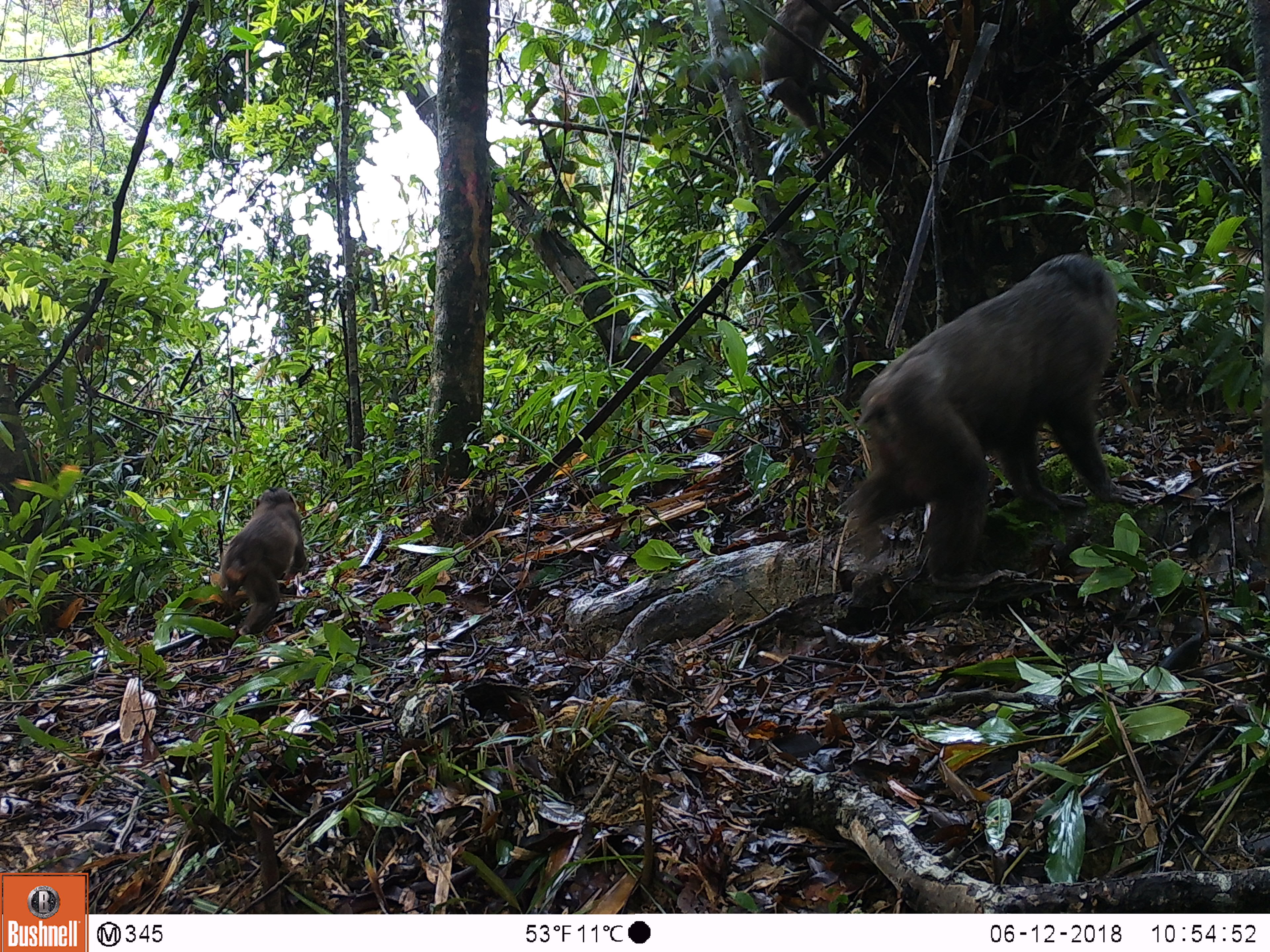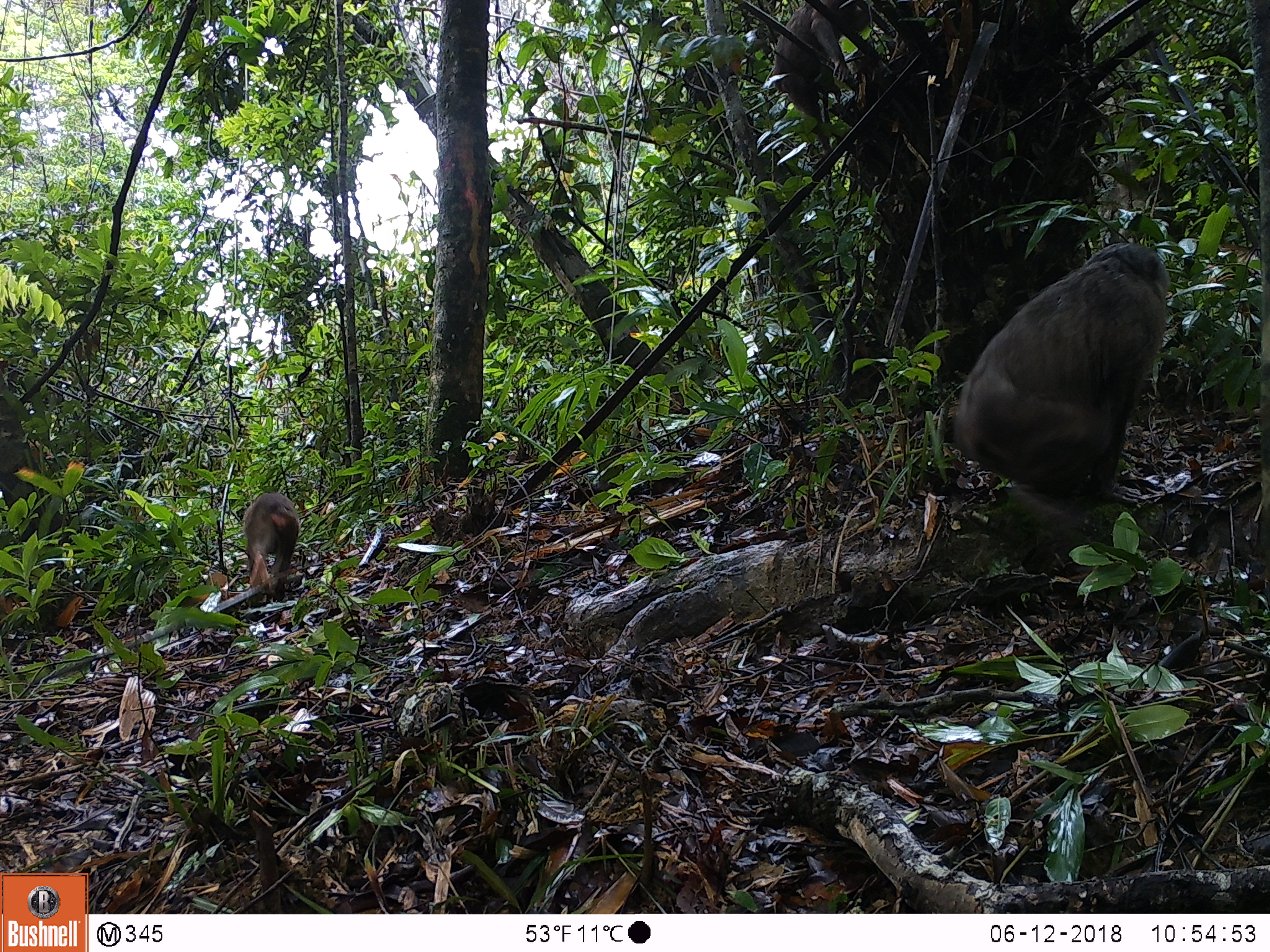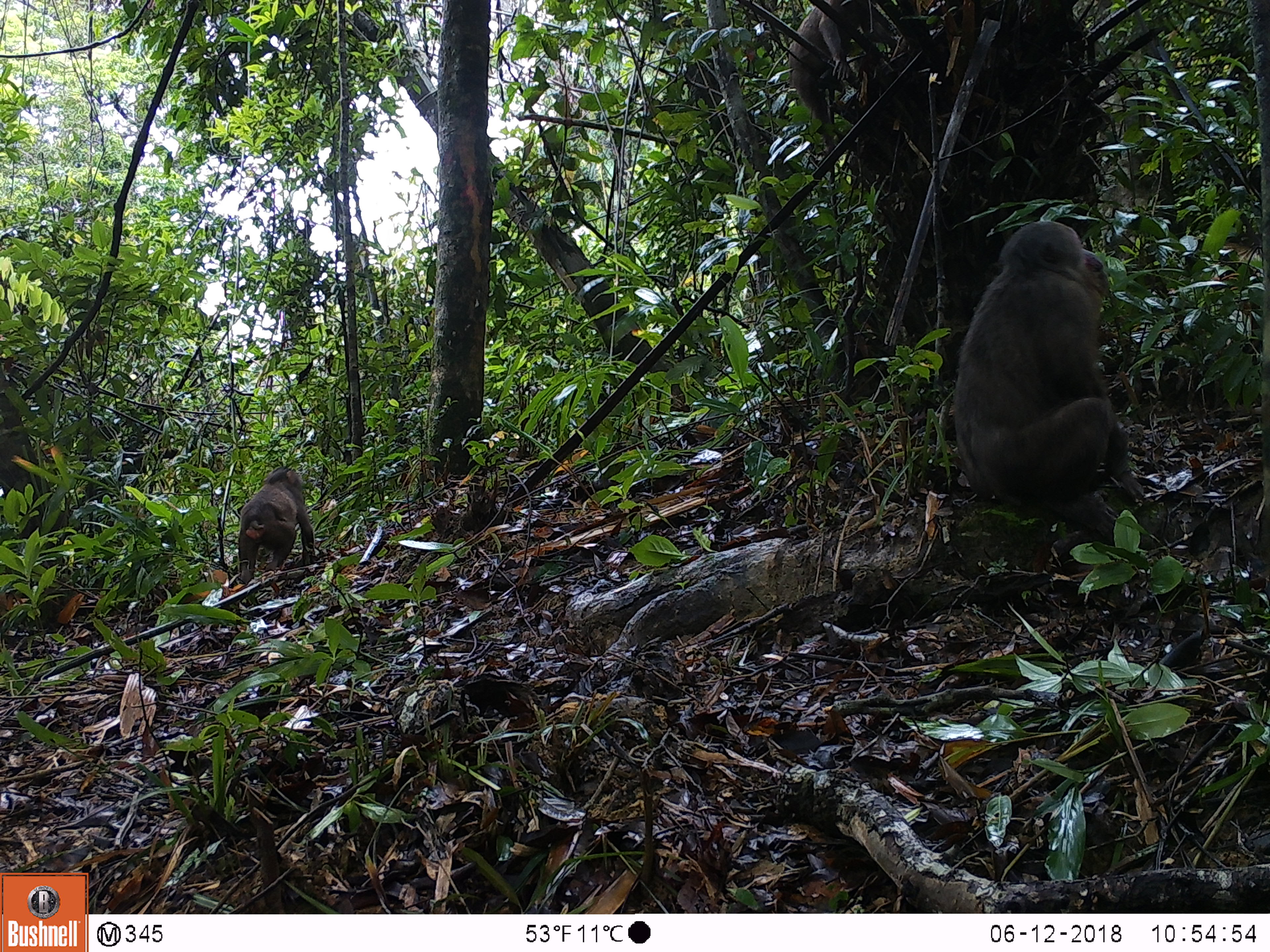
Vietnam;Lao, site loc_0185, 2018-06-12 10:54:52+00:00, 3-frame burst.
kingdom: Animalia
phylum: Chordata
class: Mammalia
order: Primates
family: Cercopithecidae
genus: Macaca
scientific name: Macaca arctoides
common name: stump-tailed macaque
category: stump tailed macaque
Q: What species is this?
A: Stump tailed macaque (stump-tailed macaque) (Macaca arctoides).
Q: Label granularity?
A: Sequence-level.